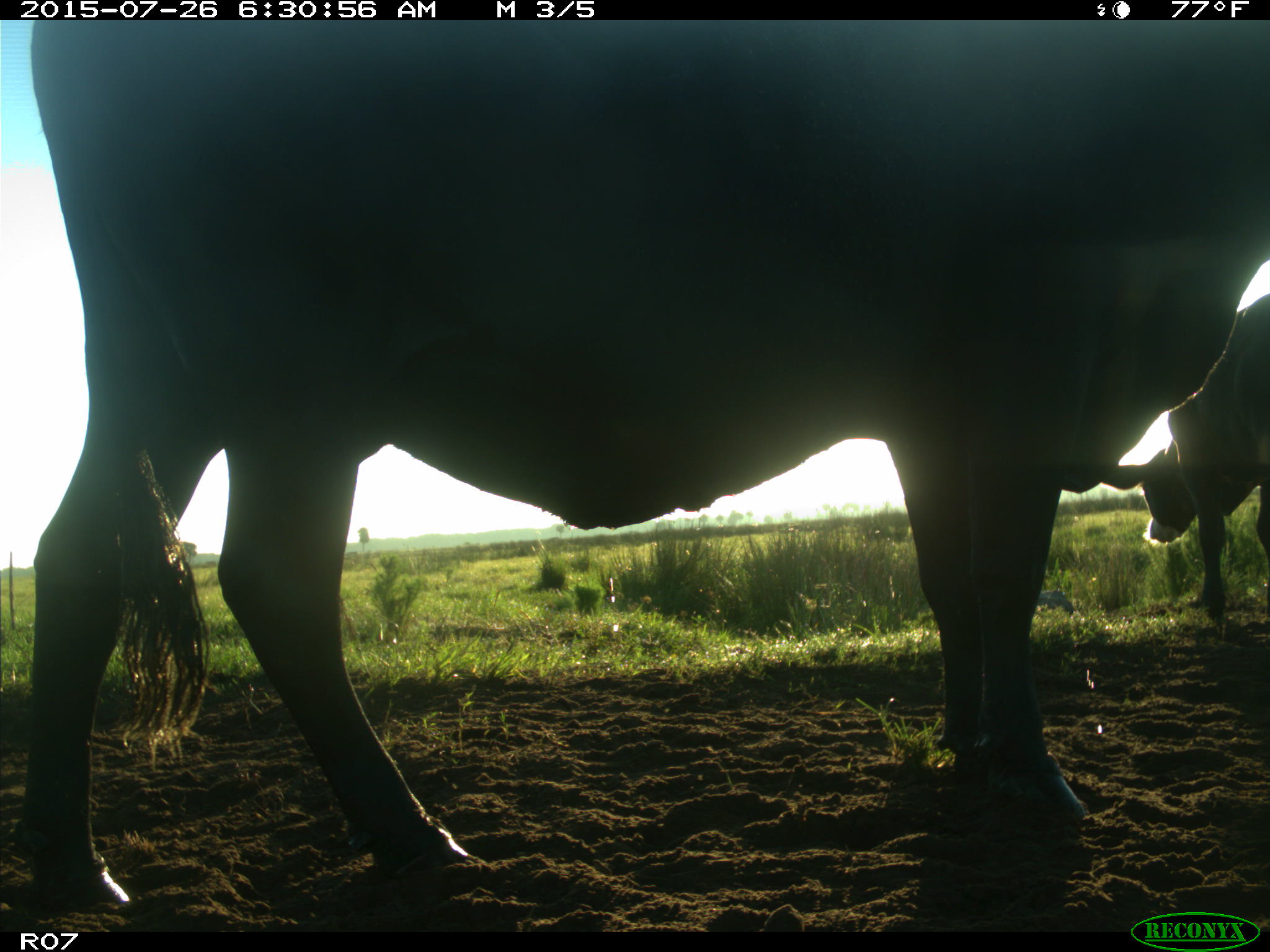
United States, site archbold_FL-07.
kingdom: Animalia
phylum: Chordata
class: Mammalia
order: Artiodactyla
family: Bovidae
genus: Bos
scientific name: Bos taurus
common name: domestic cow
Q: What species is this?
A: Bos taurus (domestic cow).